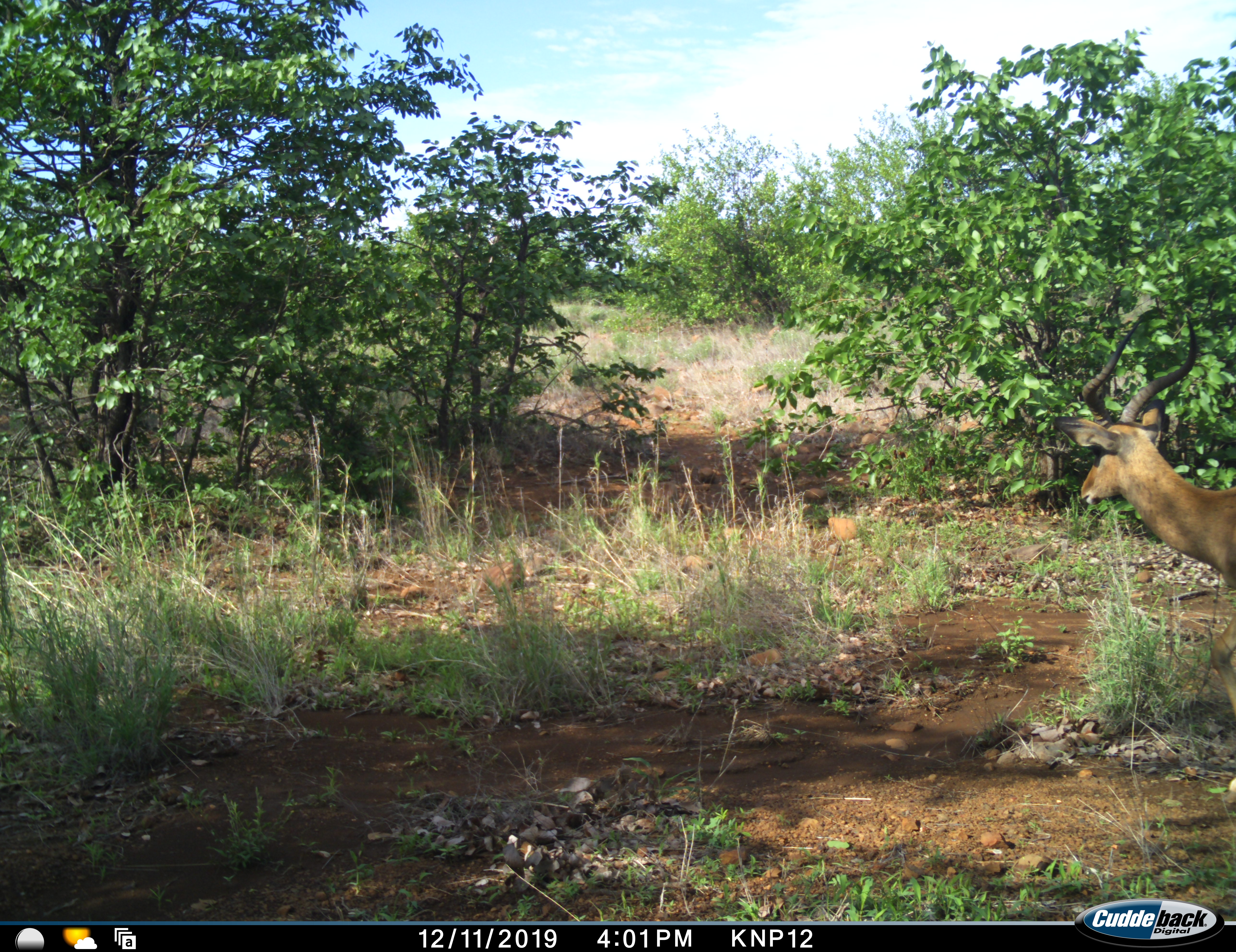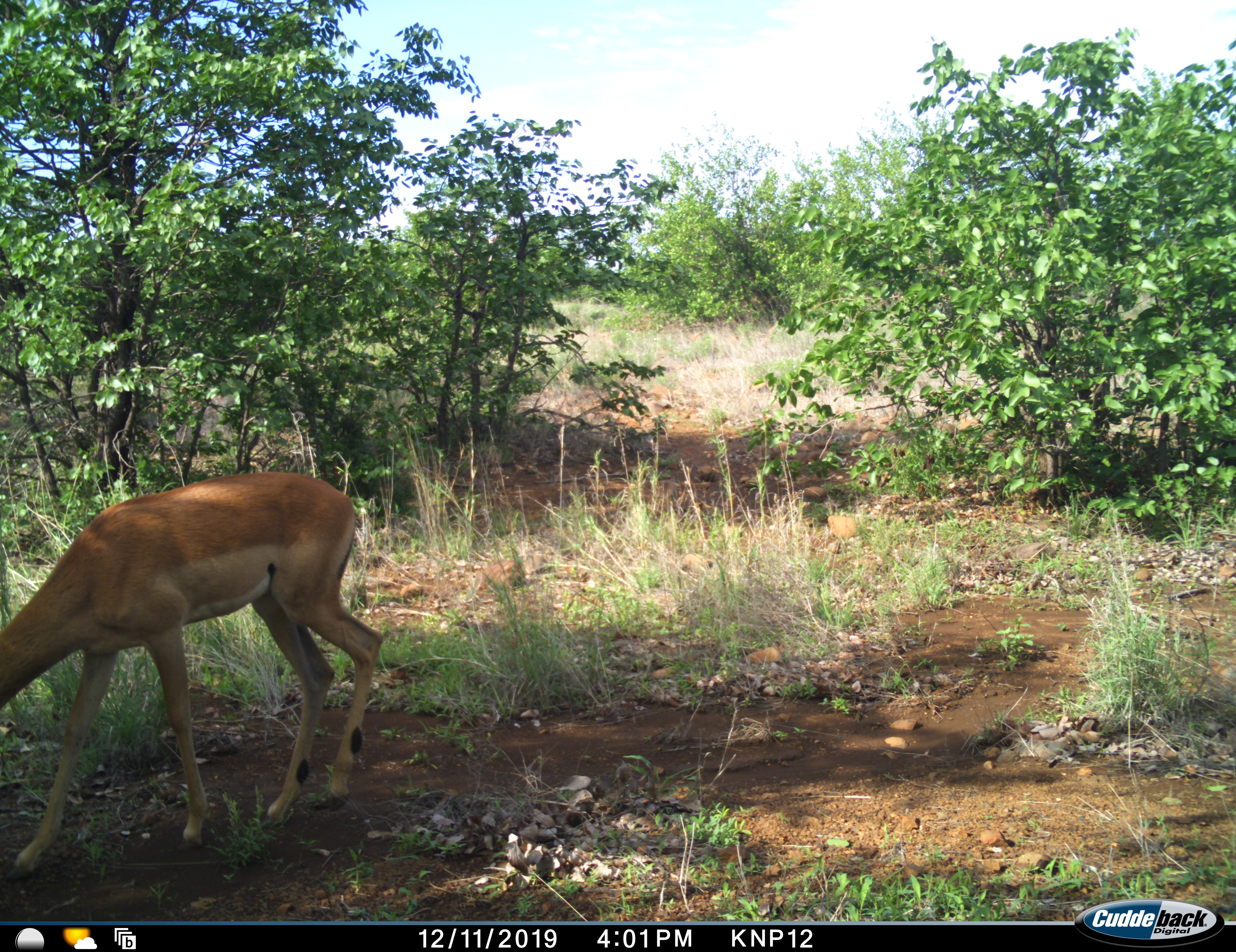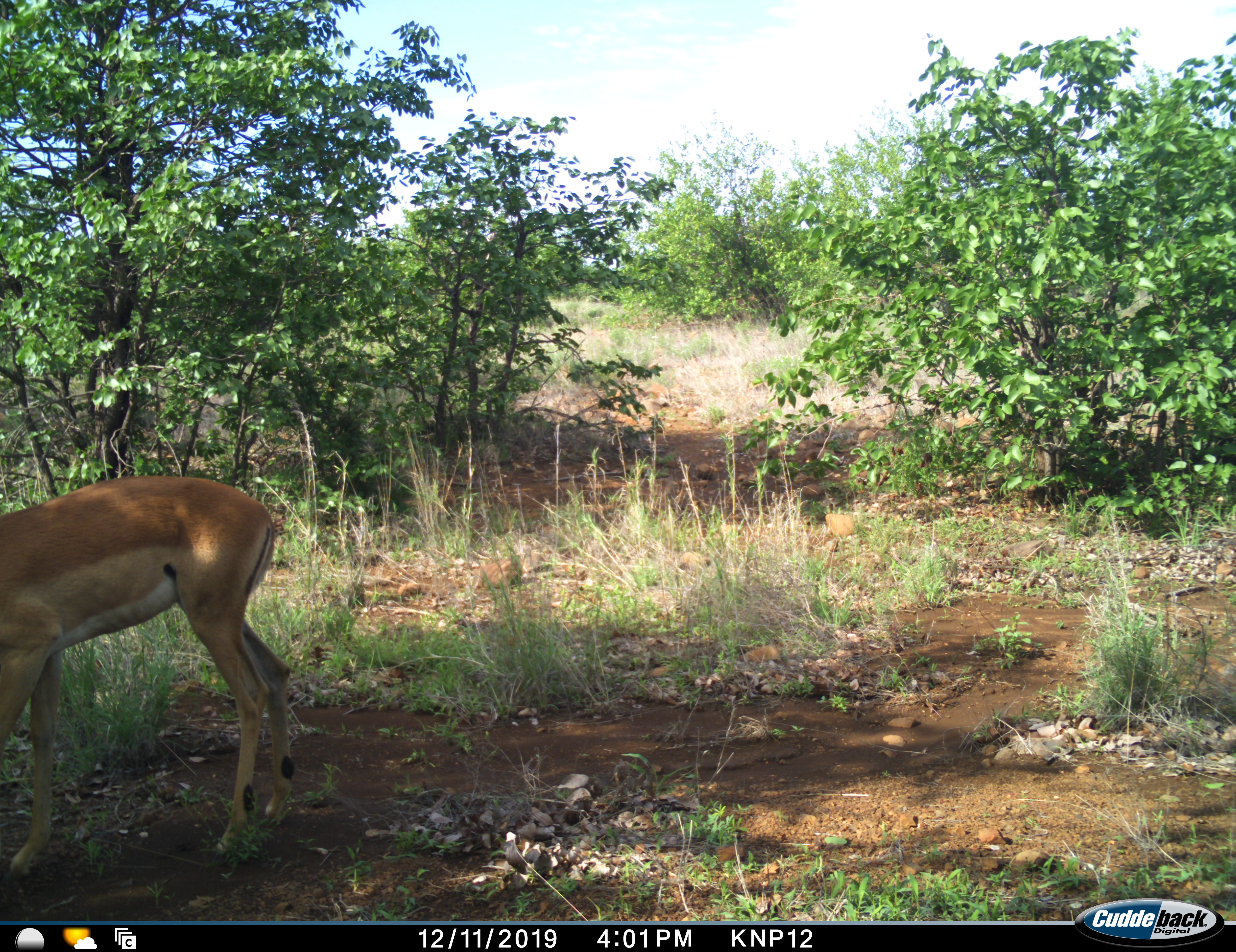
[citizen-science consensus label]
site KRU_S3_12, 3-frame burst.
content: unidentified animal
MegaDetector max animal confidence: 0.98